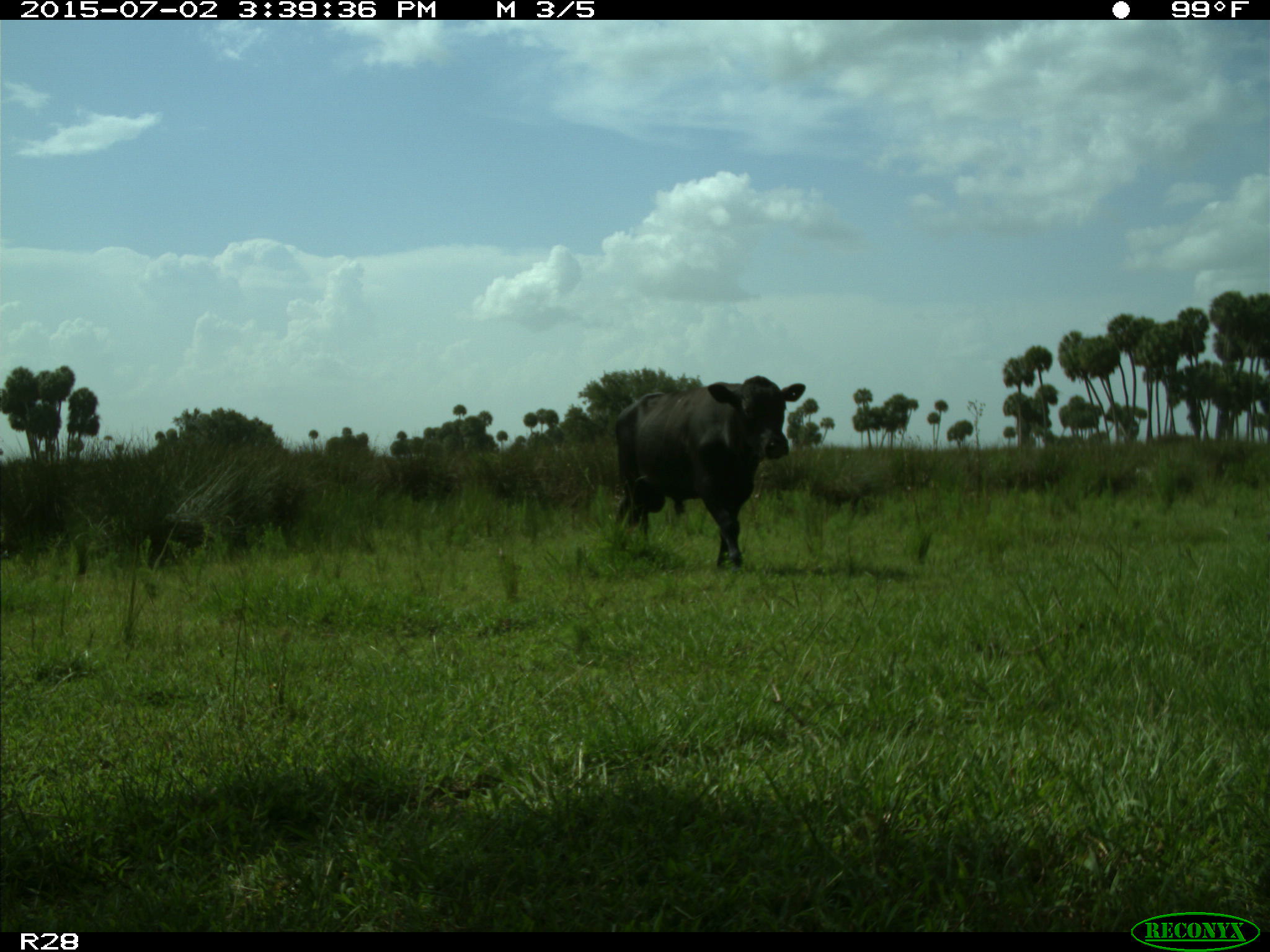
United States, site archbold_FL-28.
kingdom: Animalia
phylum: Chordata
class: Mammalia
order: Artiodactyla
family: Bovidae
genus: Bos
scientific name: Bos taurus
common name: domestic cow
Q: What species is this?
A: Bos taurus (domestic cow).